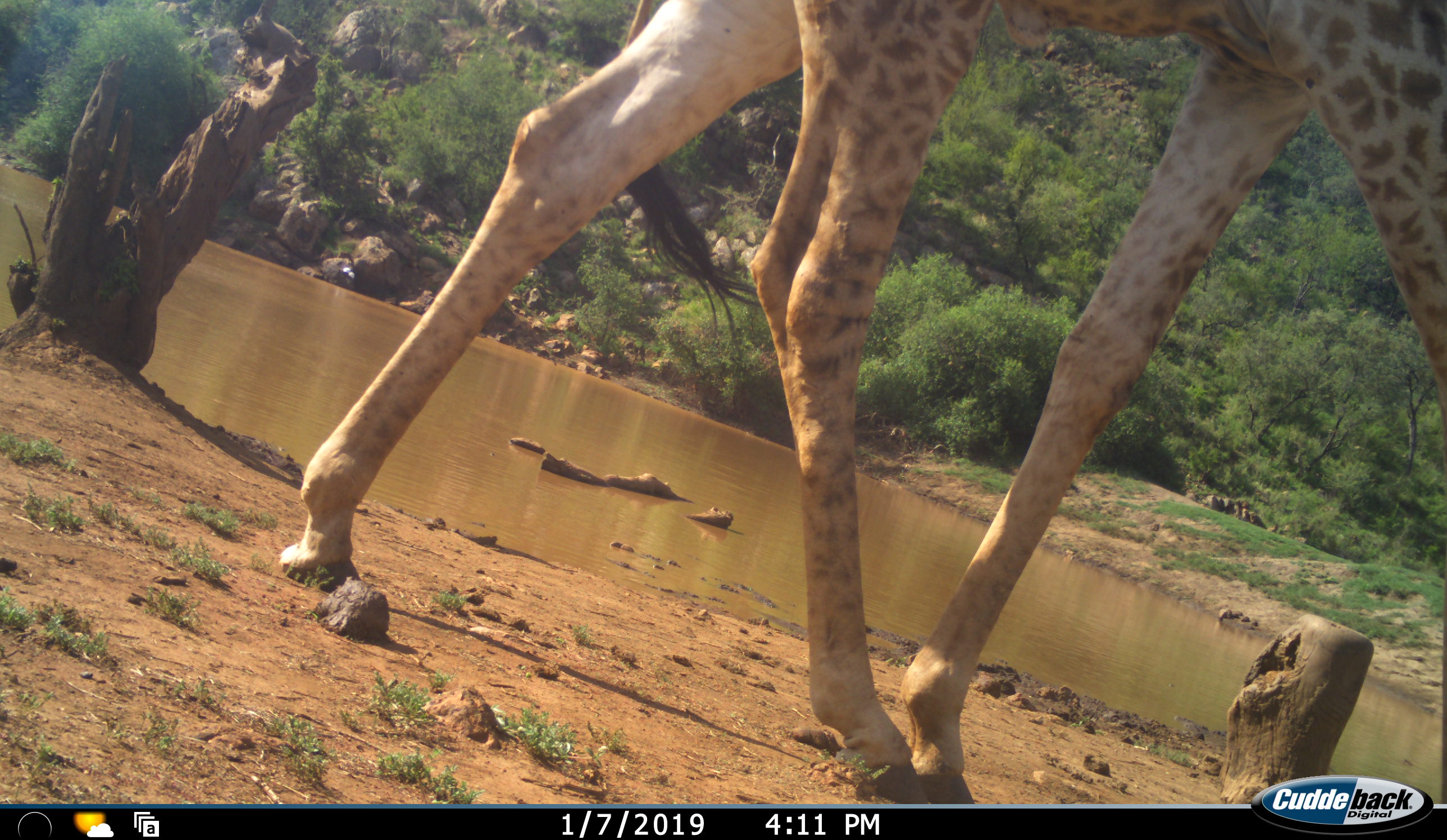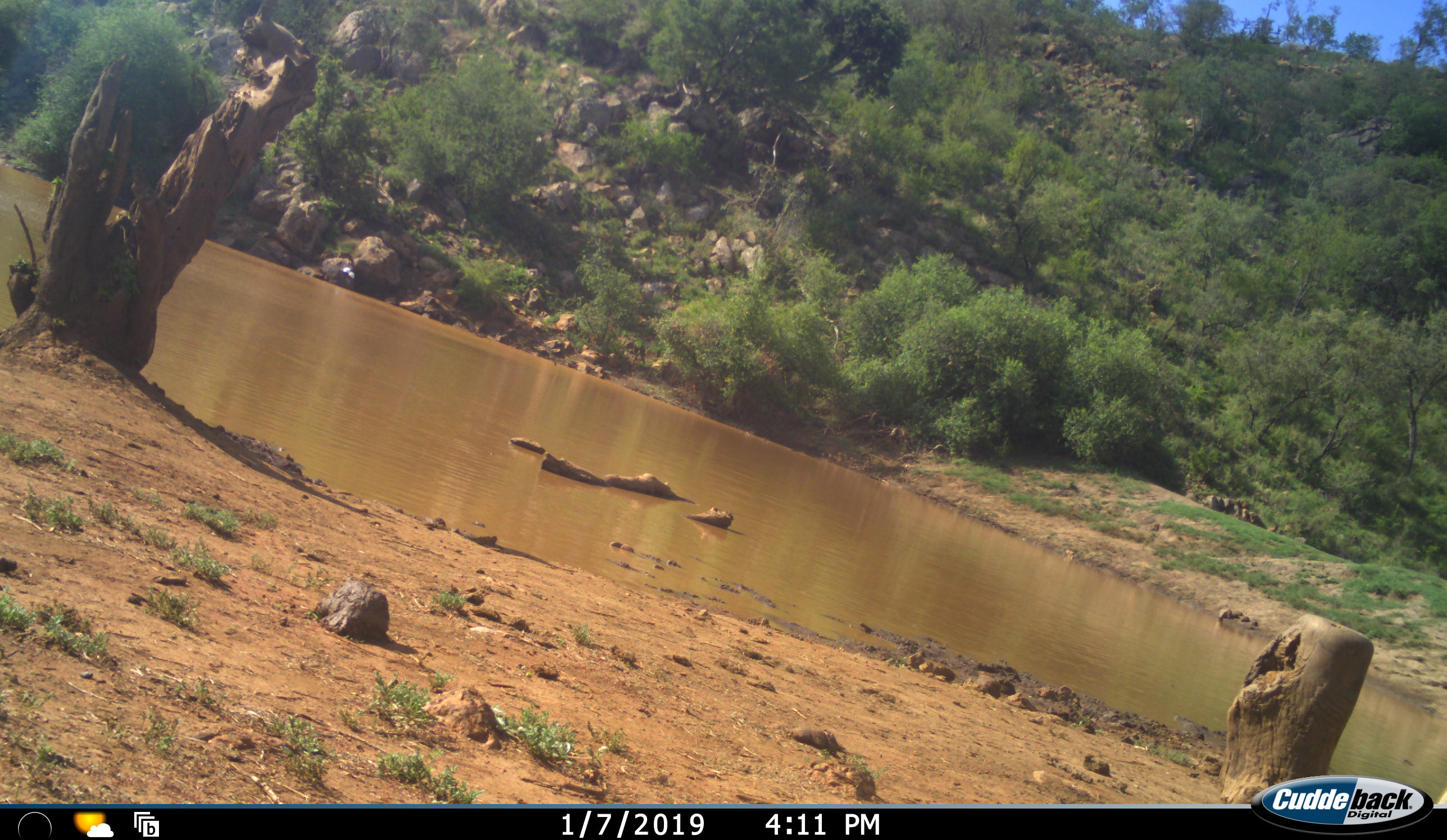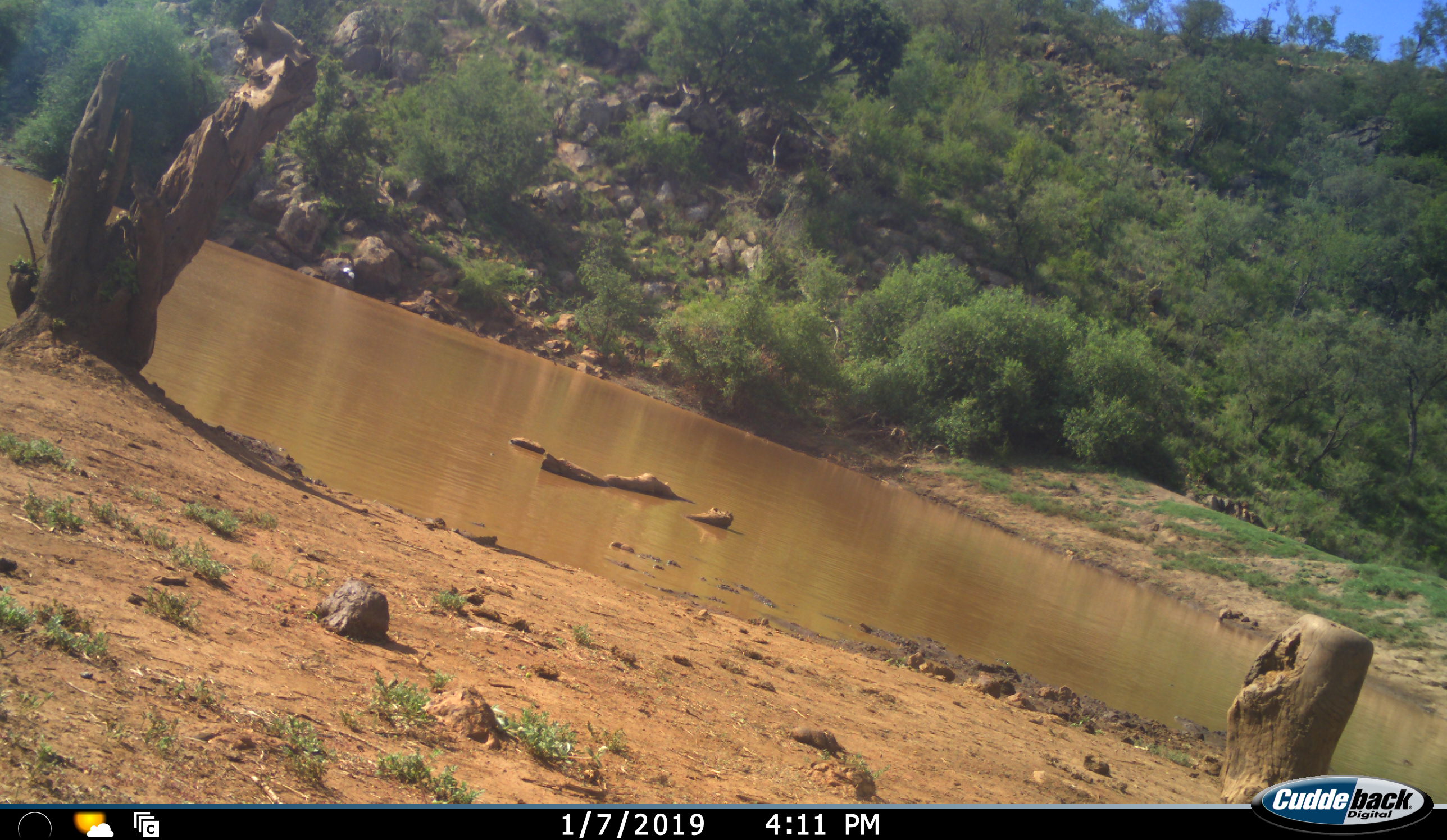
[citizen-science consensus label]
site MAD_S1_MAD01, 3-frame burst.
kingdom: Animalia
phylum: Chordata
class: Mammalia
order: Artiodactyla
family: Giraffidae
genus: Giraffa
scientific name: Giraffa camelopardalis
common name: giraffe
Giraffe (Giraffa camelopardalis), count 1. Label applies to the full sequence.